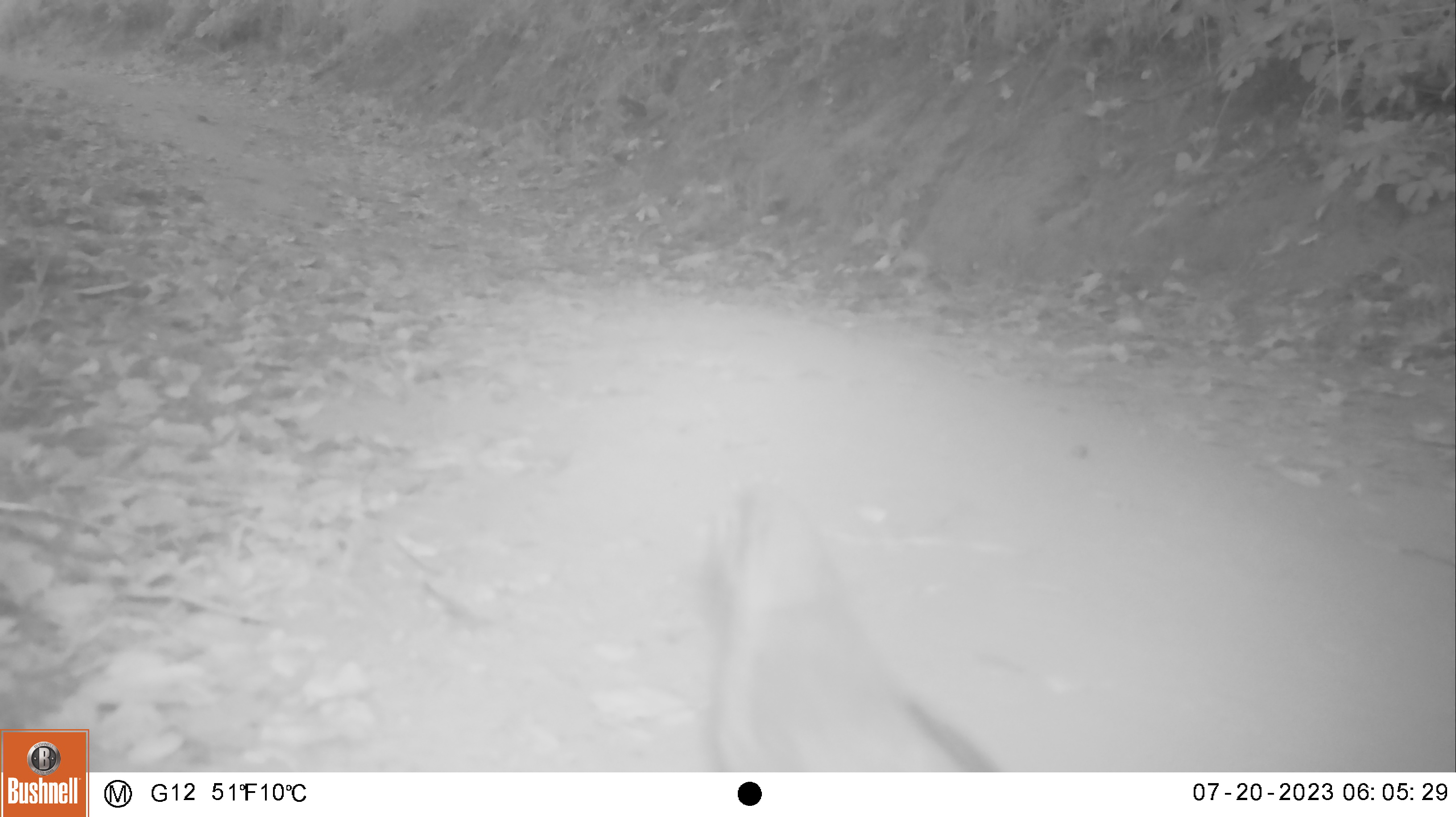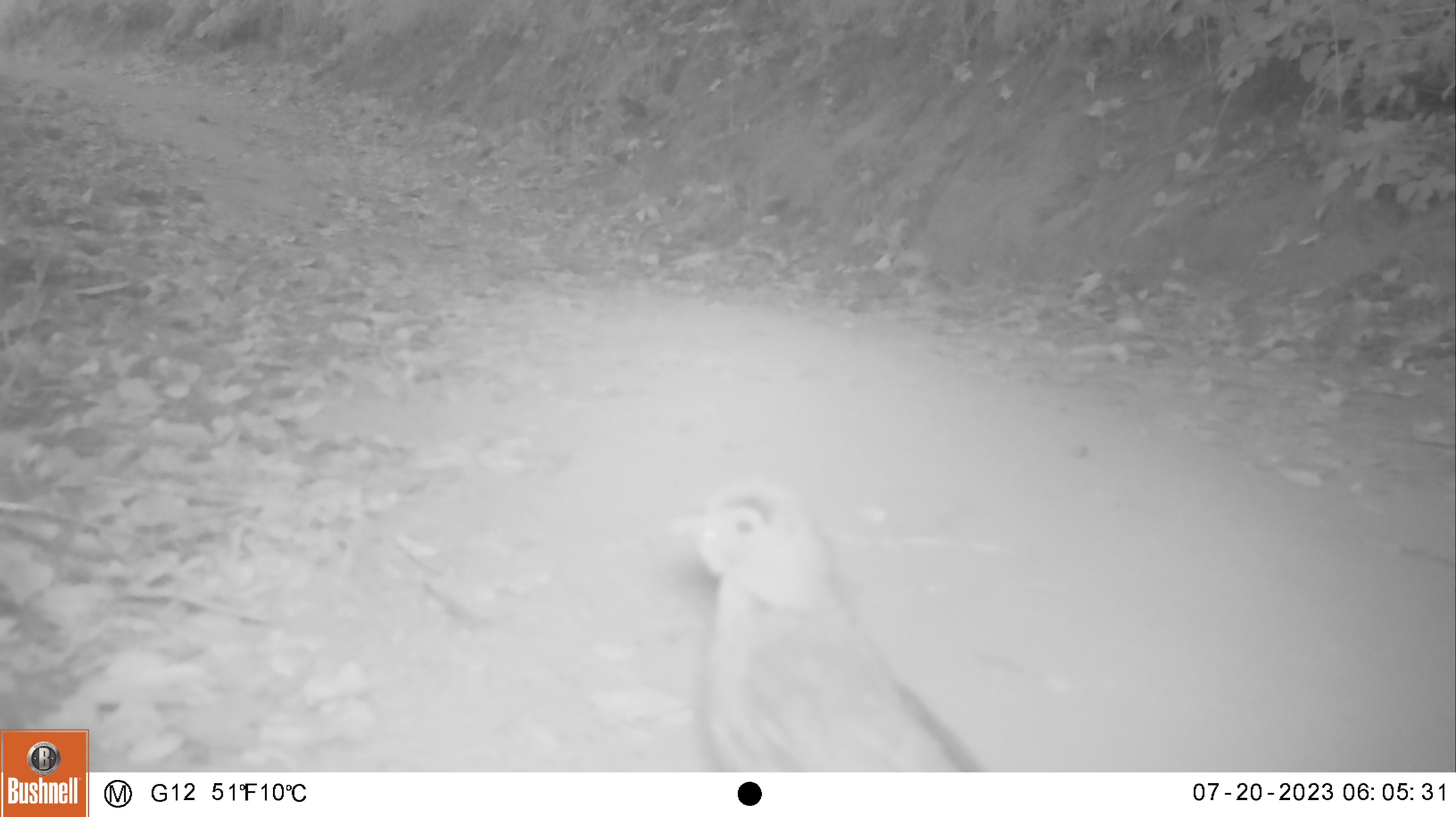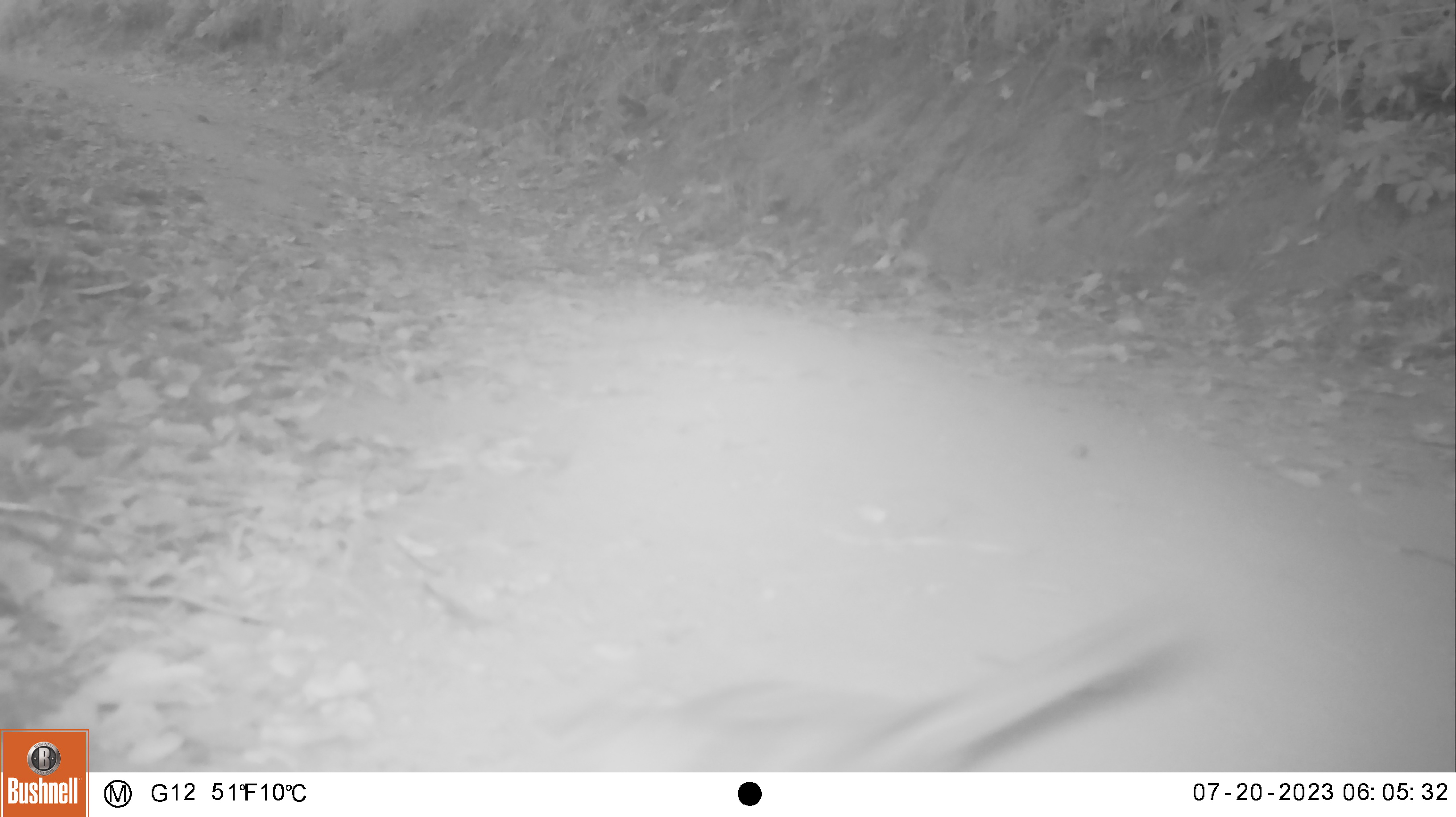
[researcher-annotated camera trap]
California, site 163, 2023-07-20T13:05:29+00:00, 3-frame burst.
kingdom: Animalia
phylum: Chordata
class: Aves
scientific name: Aves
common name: bird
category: unknown bird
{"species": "unknown bird (bird) (Aves)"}